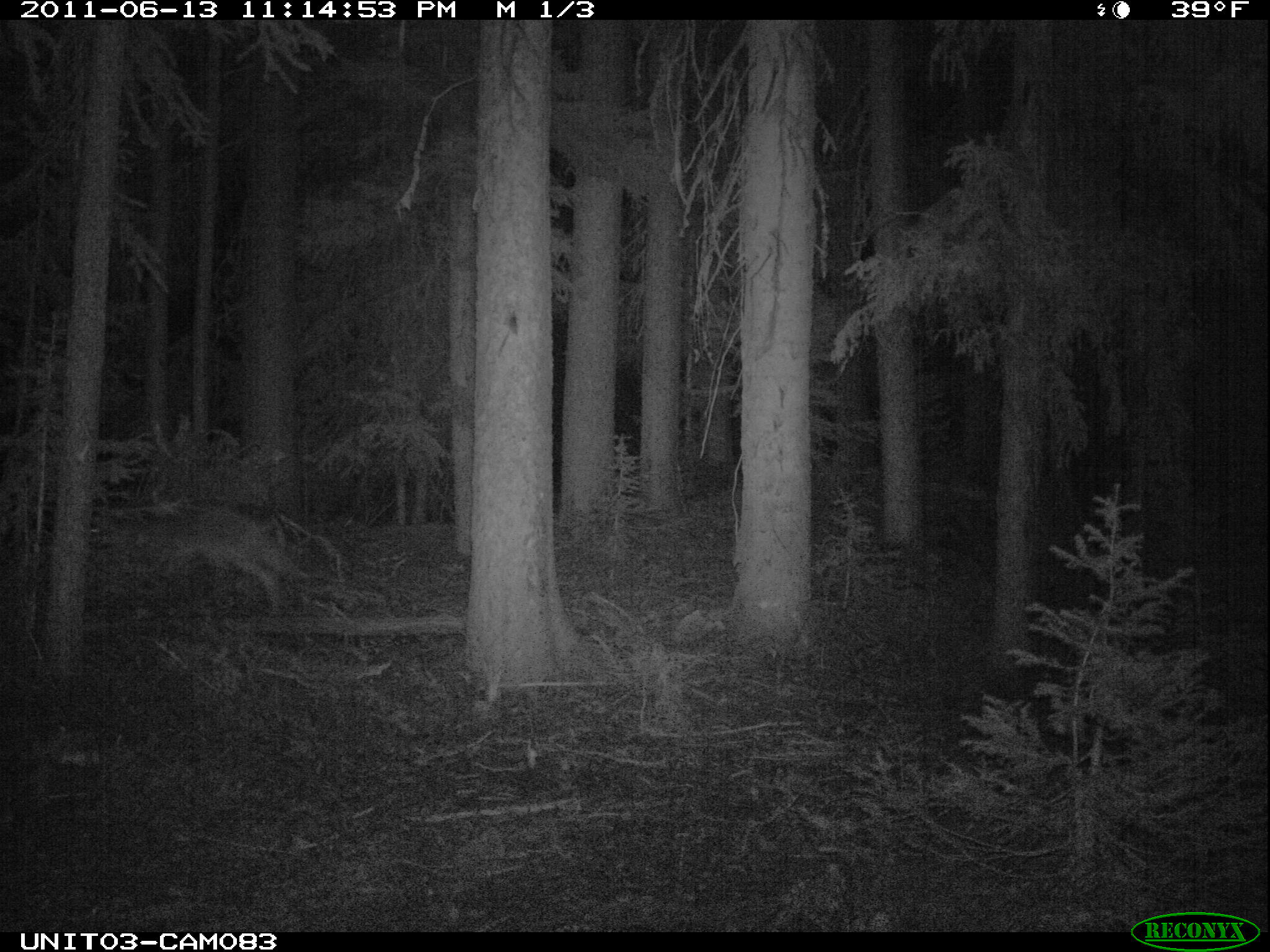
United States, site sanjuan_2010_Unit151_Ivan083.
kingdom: Animalia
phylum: Chordata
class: Mammalia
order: Carnivora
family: Canidae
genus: Canis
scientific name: Canis latrans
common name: coyote